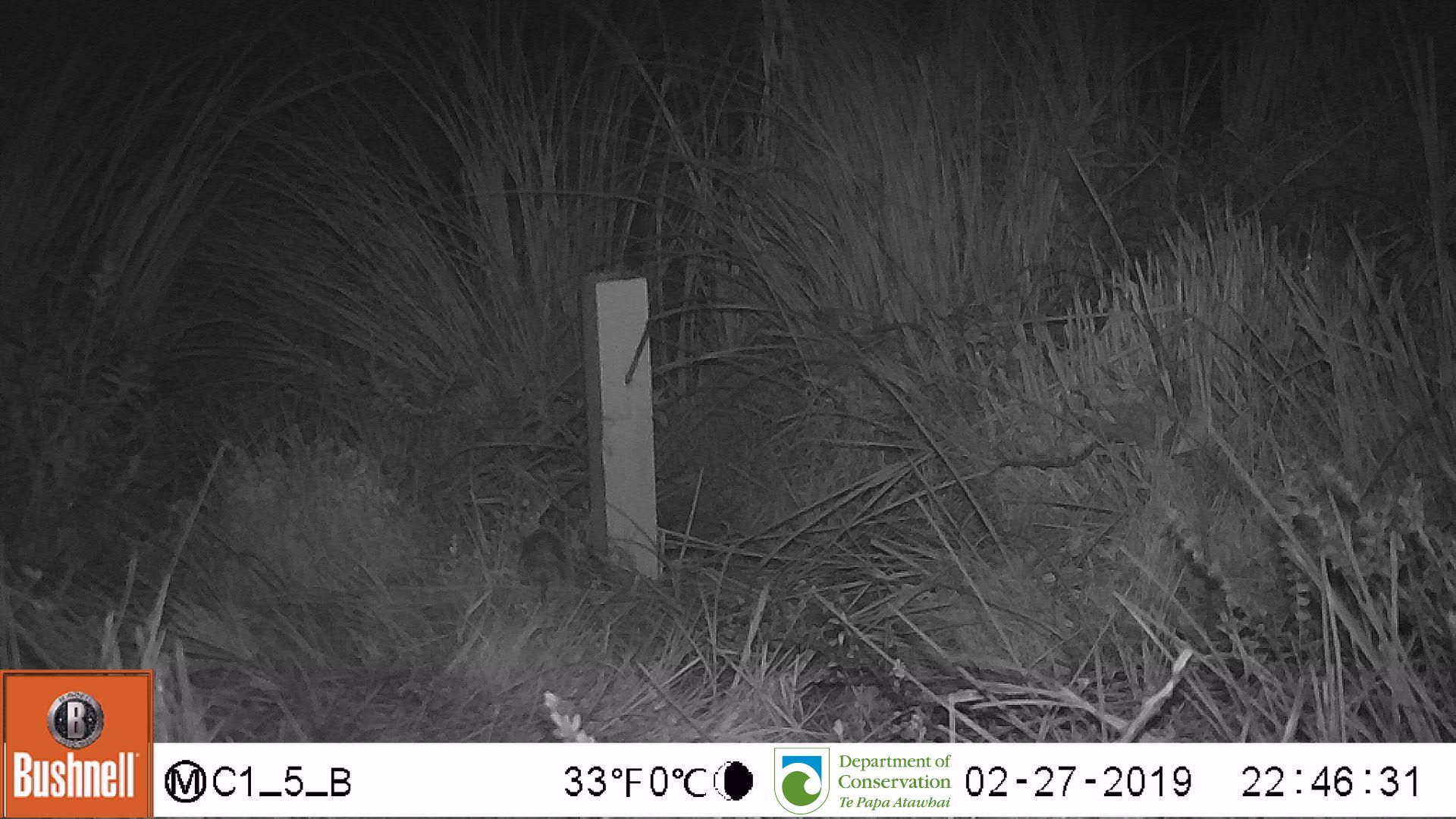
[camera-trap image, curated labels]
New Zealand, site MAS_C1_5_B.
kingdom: Animalia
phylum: Chordata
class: Mammalia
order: Rodentia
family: Muridae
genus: Mus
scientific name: Mus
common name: mouse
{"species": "mouse (Mus)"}